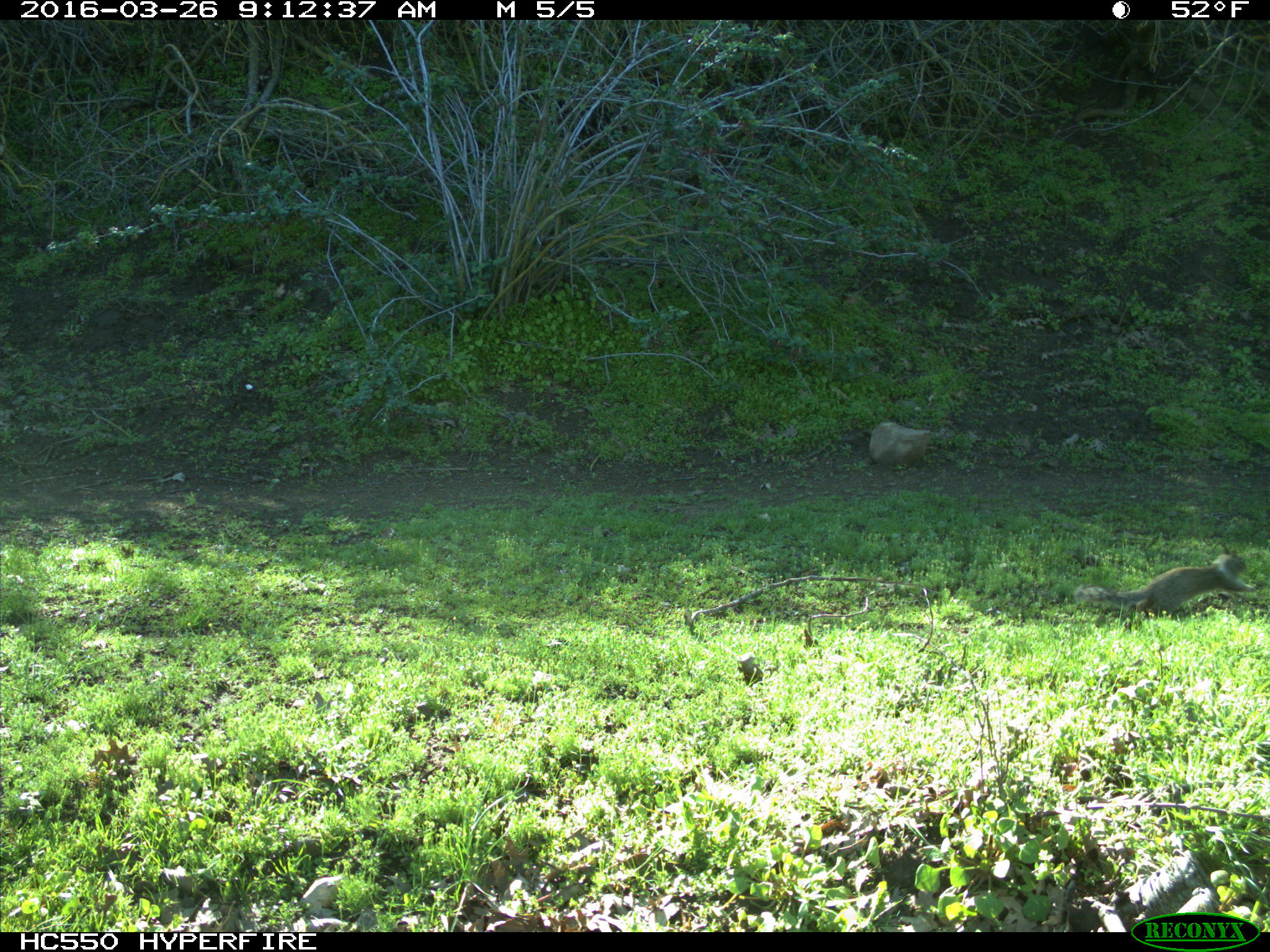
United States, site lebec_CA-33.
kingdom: Animalia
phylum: Chordata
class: Mammalia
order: Rodentia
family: Sciuridae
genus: Otospermophilus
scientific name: Otospermophilus beecheyi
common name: california ground squirrel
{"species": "Otospermophilus beecheyi (california ground squirrel)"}